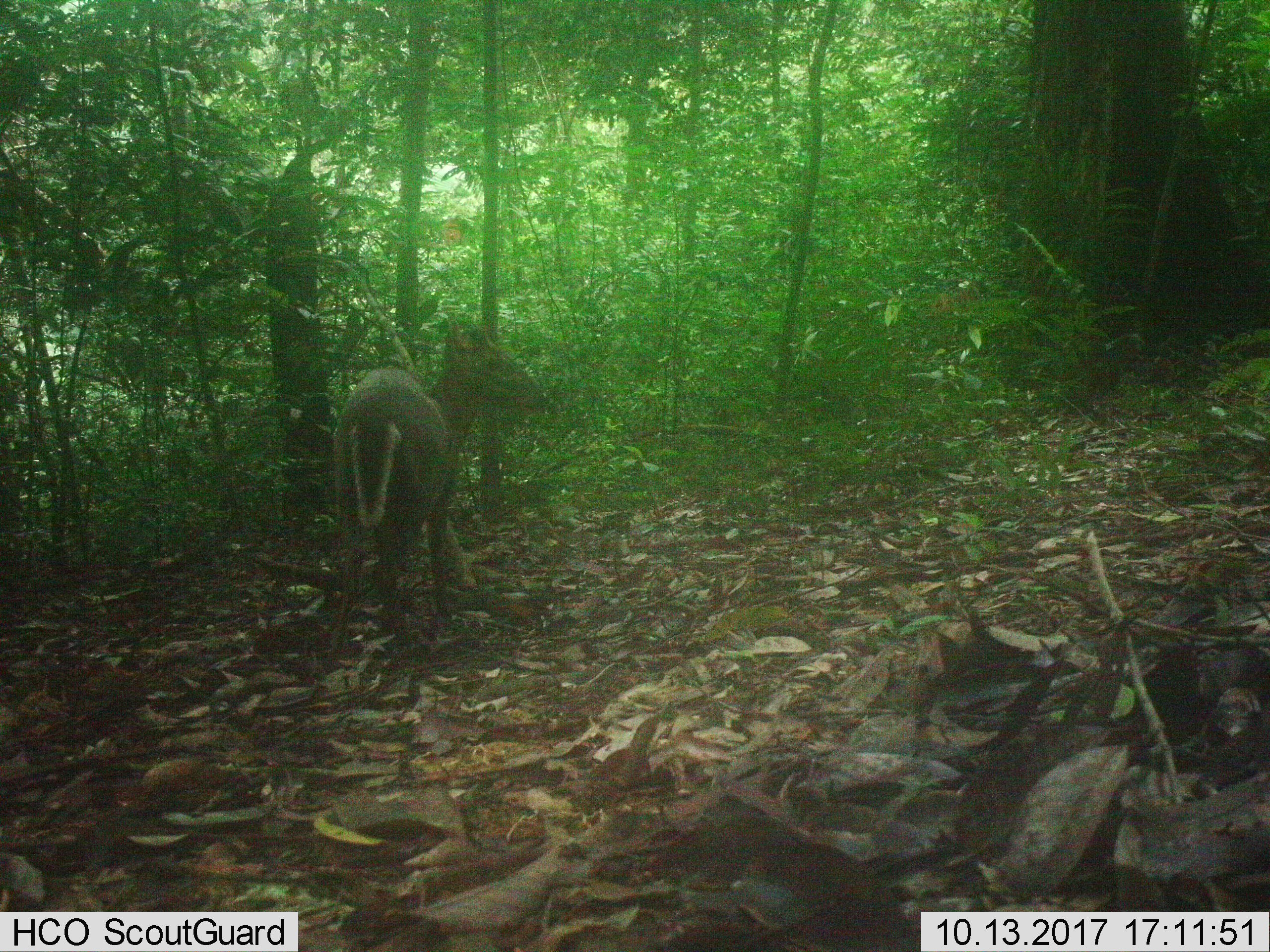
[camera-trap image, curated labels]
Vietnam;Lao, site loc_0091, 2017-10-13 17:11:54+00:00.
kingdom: Animalia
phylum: Chordata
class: Mammalia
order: Artiodactyla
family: Cervidae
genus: Muntiacus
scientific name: Muntiacus rooseveltorum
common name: roosevelt's muntjac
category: roosevelts muntjac group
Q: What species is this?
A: Roosevelts muntjac group (roosevelt's muntjac) (Muntiacus rooseveltorum).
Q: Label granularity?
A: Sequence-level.